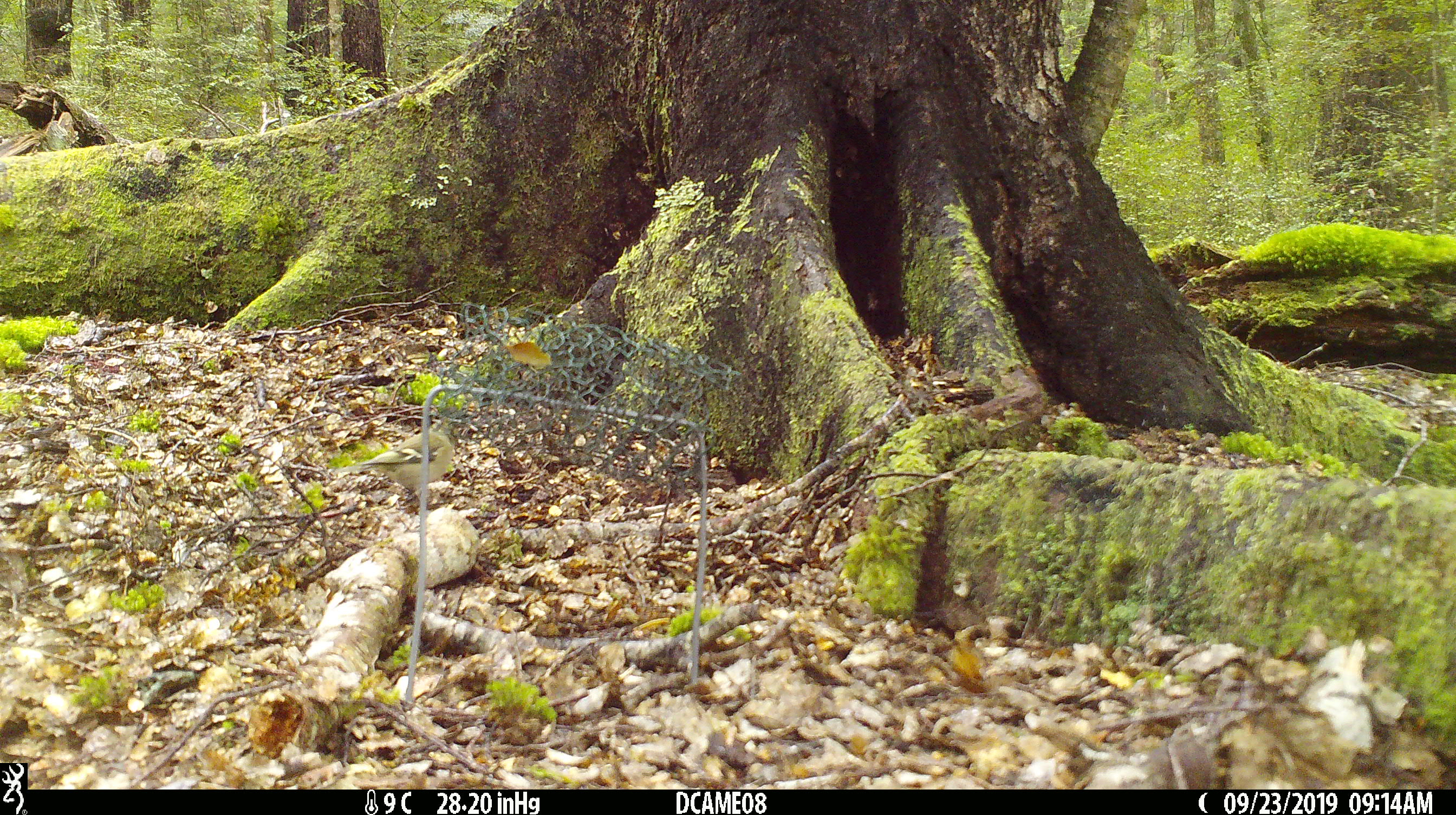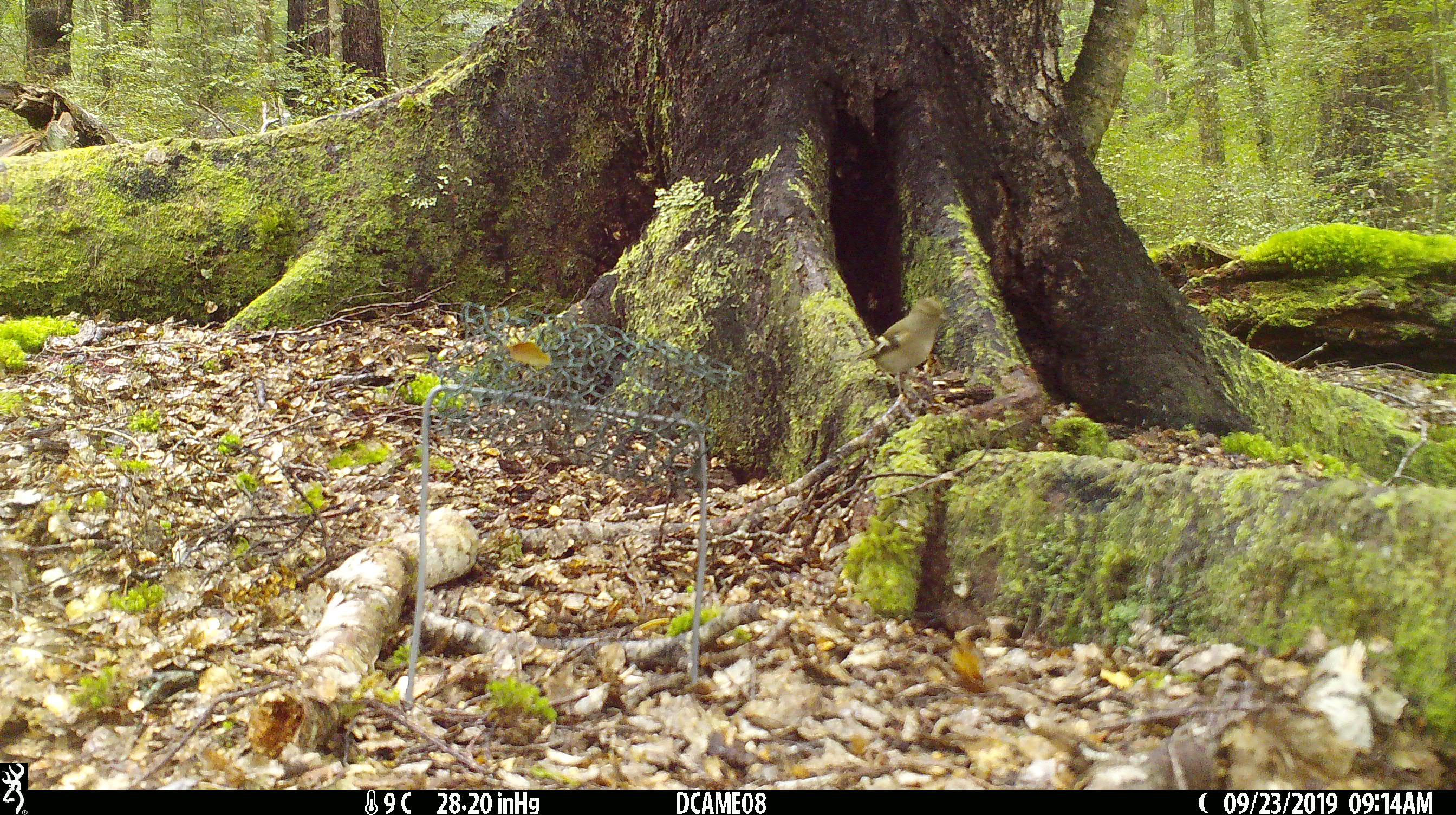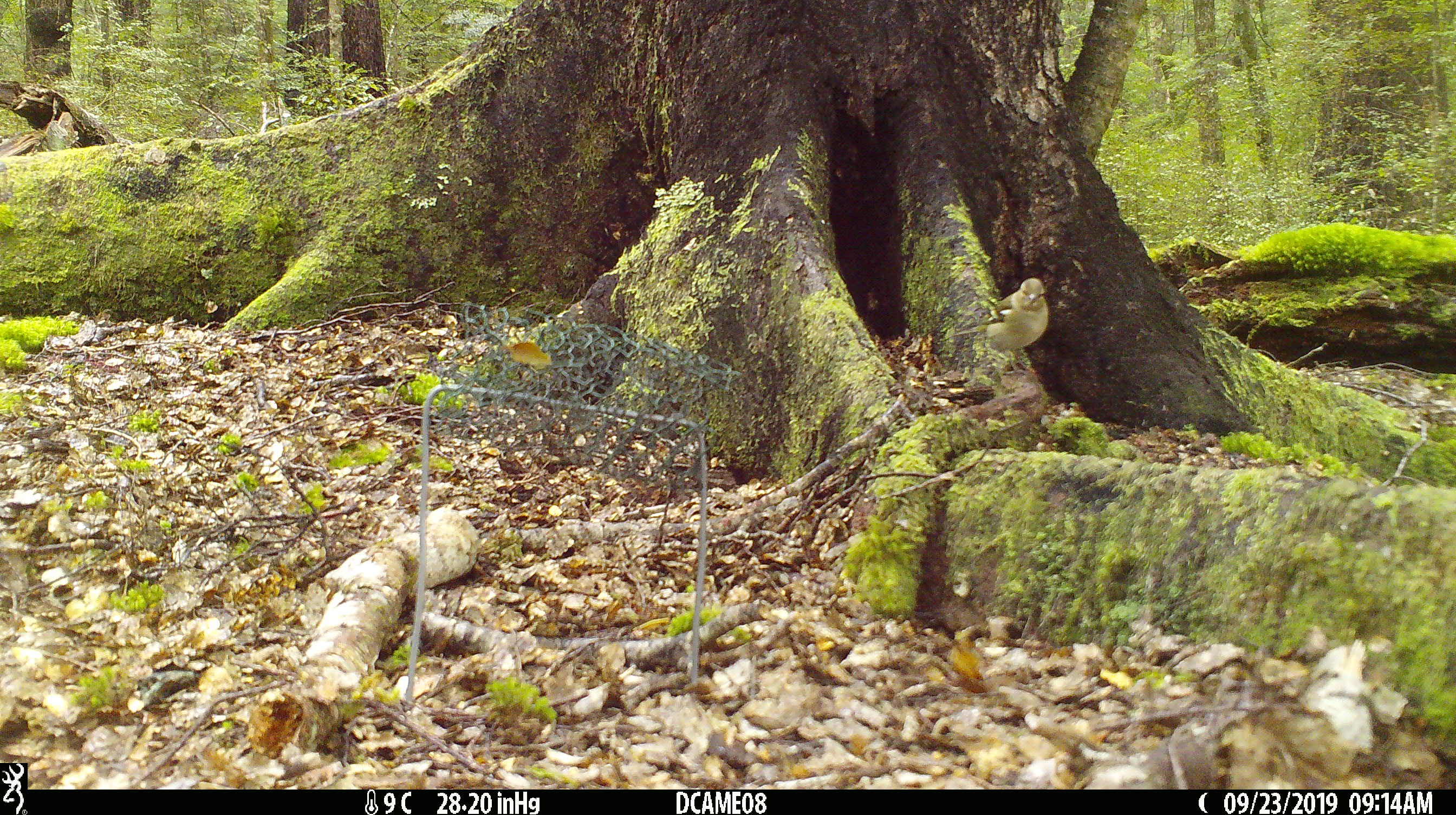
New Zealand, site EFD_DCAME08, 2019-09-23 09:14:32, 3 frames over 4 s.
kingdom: Animalia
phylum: Chordata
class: Aves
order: Passeriformes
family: Fringillidae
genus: Fringilla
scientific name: Fringilla coelebs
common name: common chaffinch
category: chaffinch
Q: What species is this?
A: Chaffinch (common chaffinch) (Fringilla coelebs).